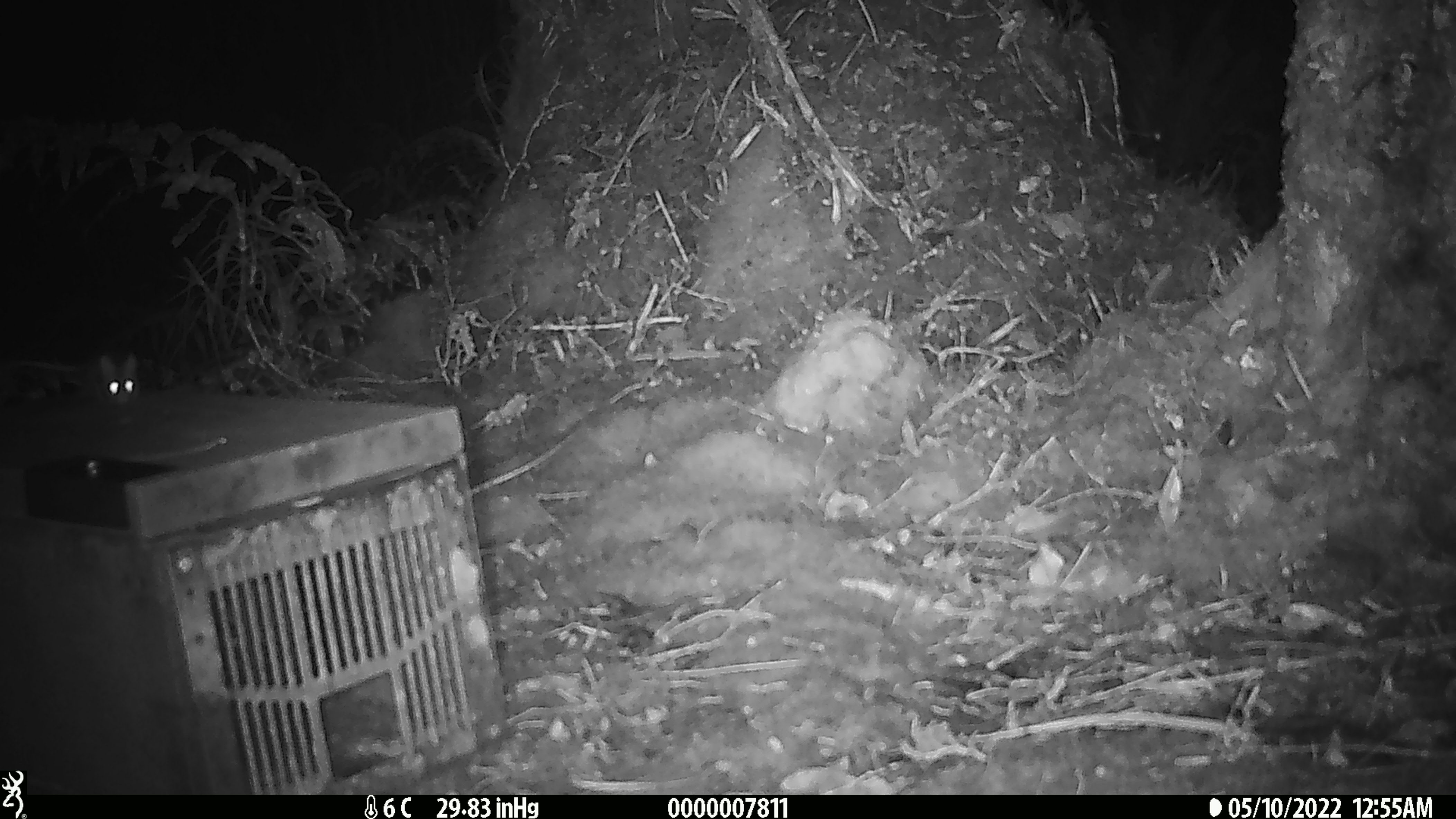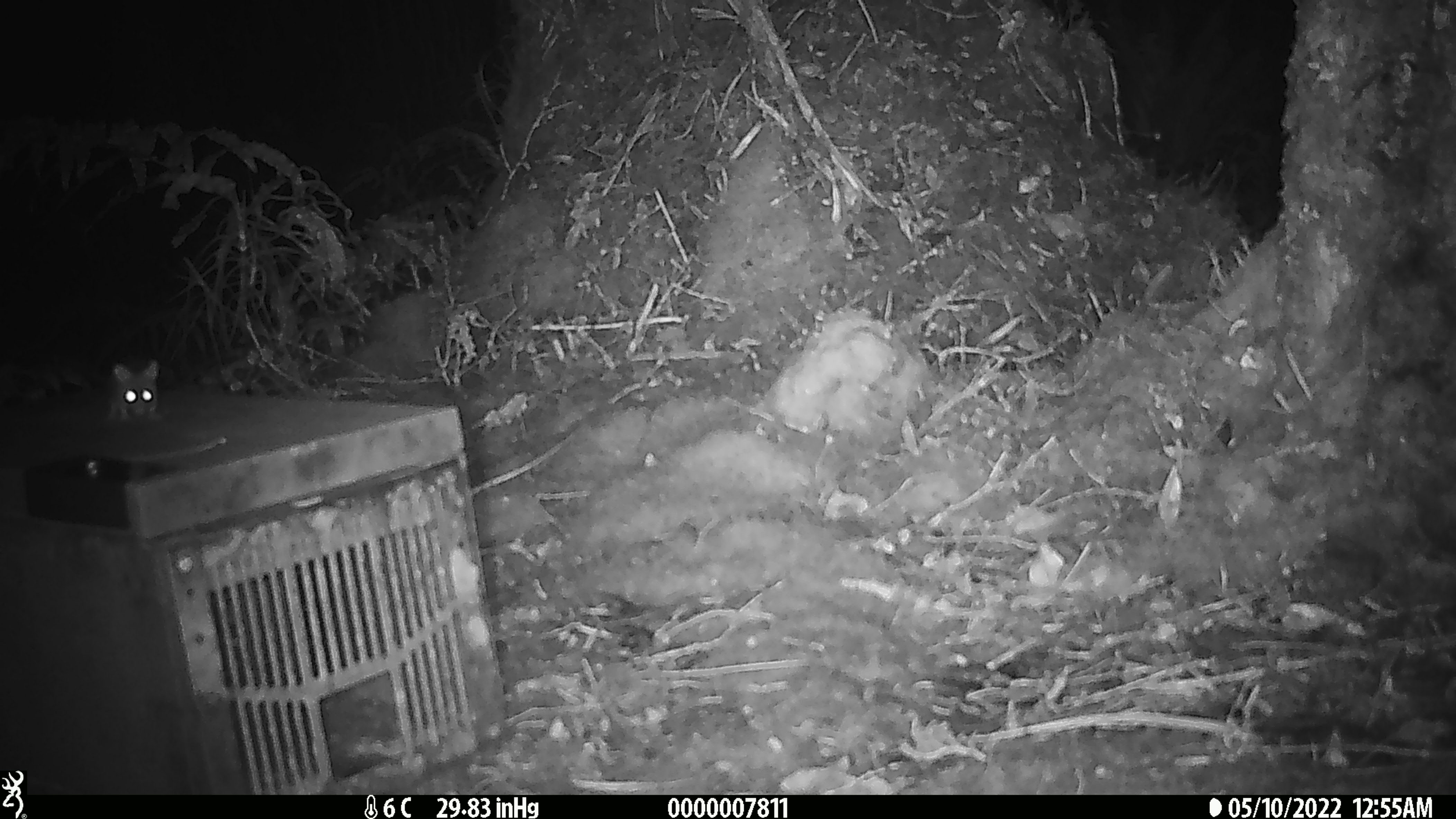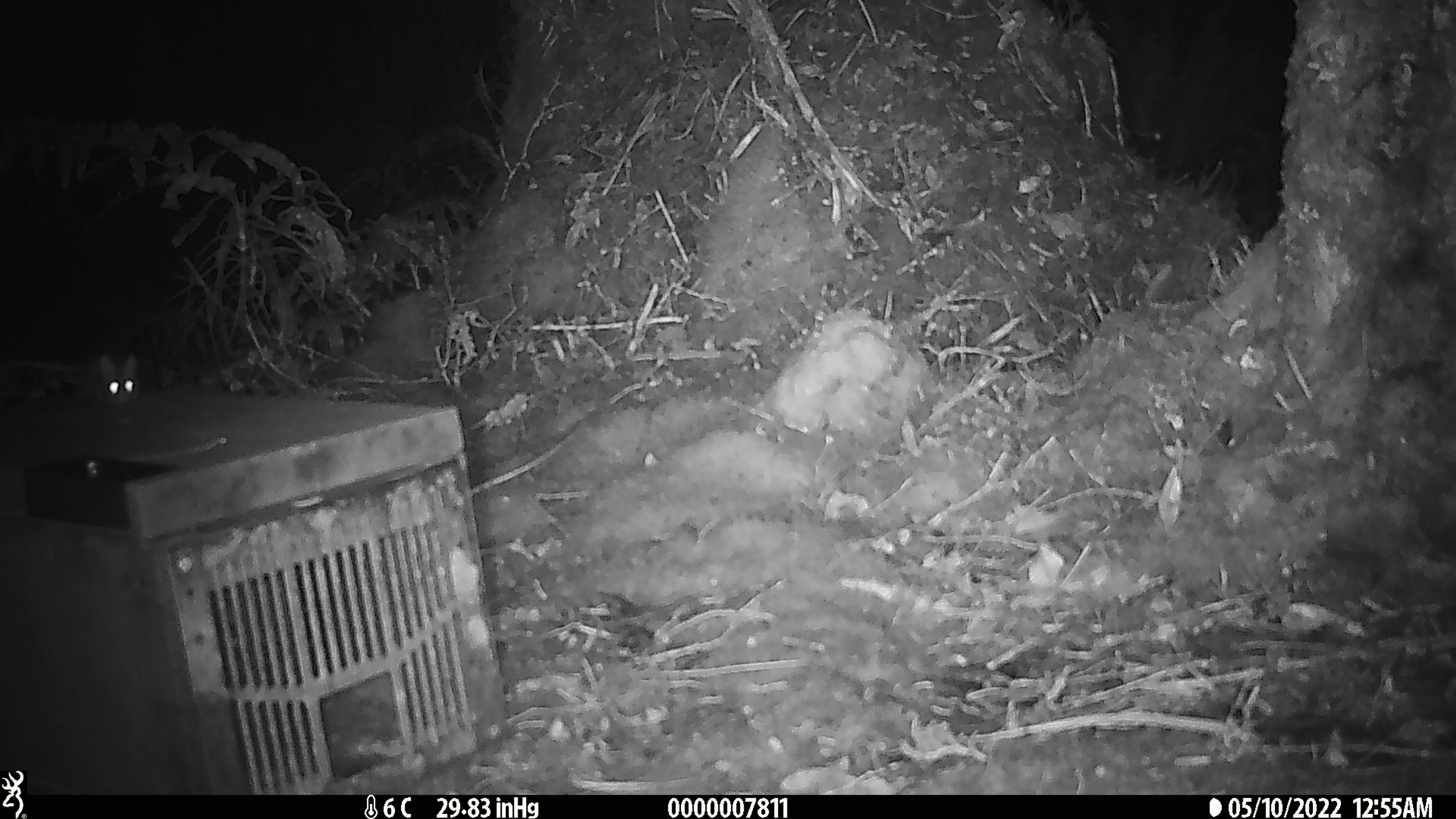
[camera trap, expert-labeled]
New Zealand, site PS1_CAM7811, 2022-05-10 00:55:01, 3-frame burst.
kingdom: Animalia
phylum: Chordata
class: Mammalia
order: Rodentia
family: Muridae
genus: Mus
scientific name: Mus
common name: mouse